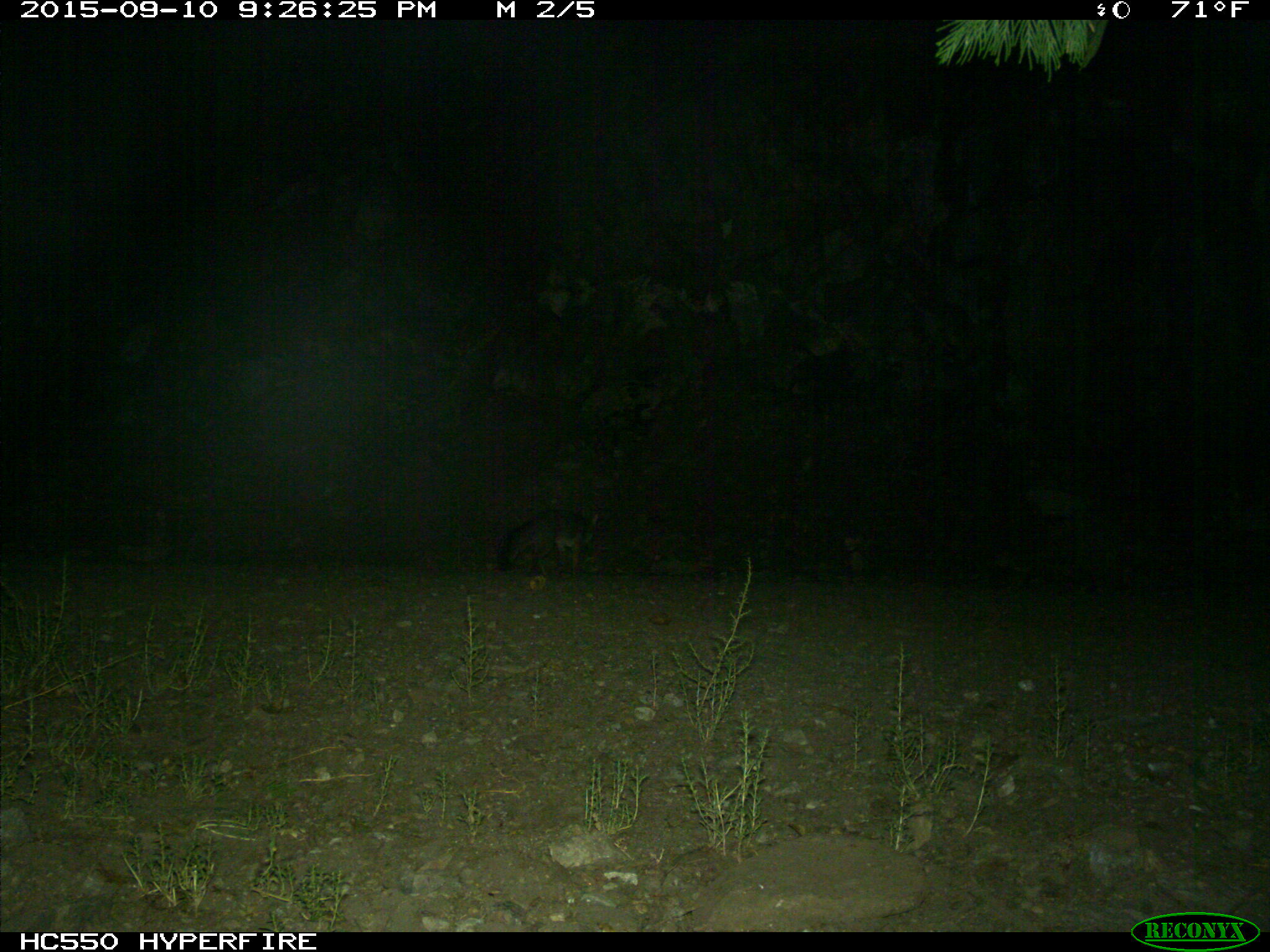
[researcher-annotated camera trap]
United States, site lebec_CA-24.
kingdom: Animalia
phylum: Chordata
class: Mammalia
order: Carnivora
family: Canidae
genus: Urocyon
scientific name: Urocyon cinereoargenteus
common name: gray fox